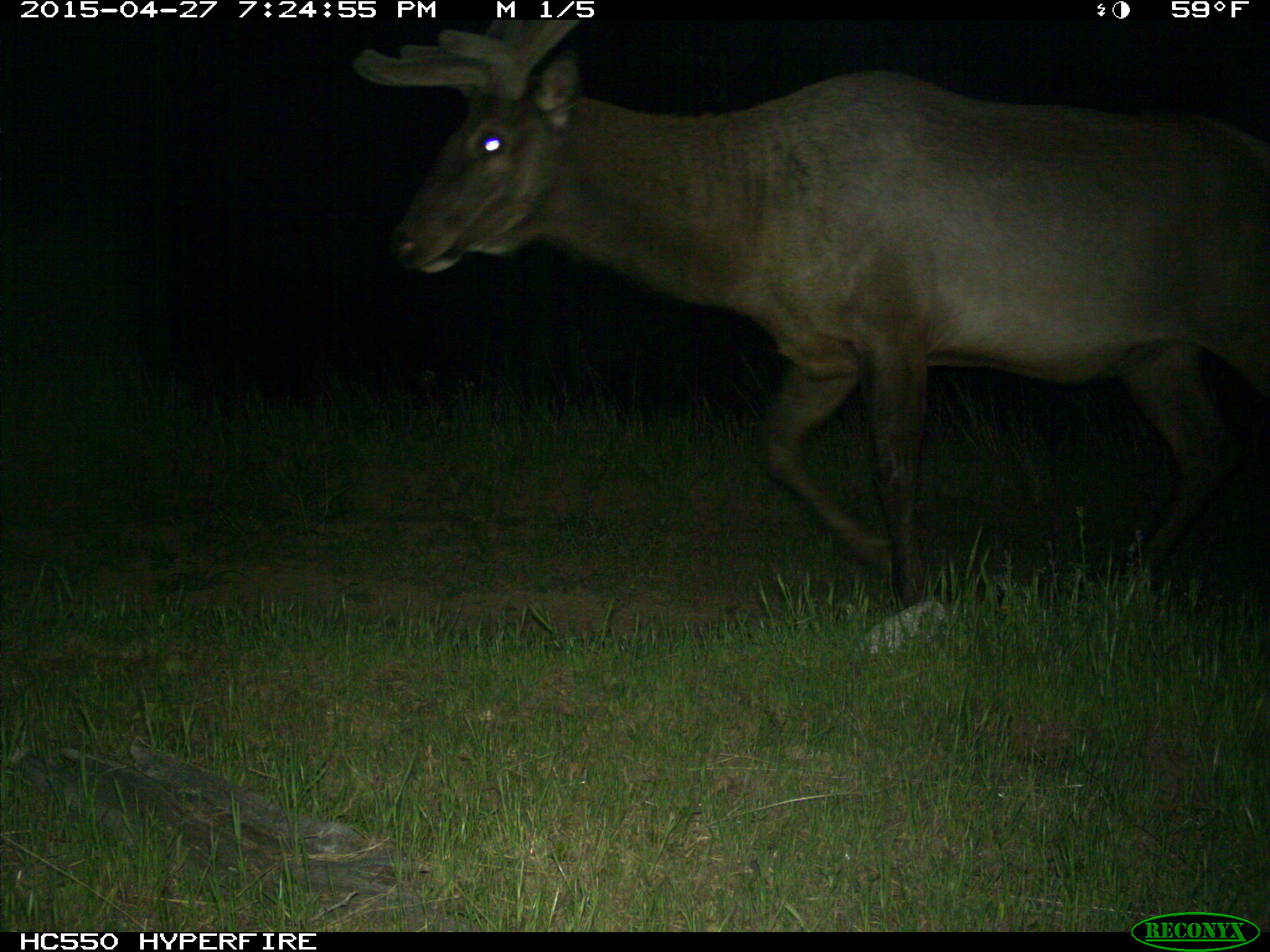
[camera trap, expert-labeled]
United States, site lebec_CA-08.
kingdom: Animalia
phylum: Chordata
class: Mammalia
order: Artiodactyla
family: Cervidae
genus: Cervus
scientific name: Cervus canadensis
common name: elk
Cervus canadensis (elk).